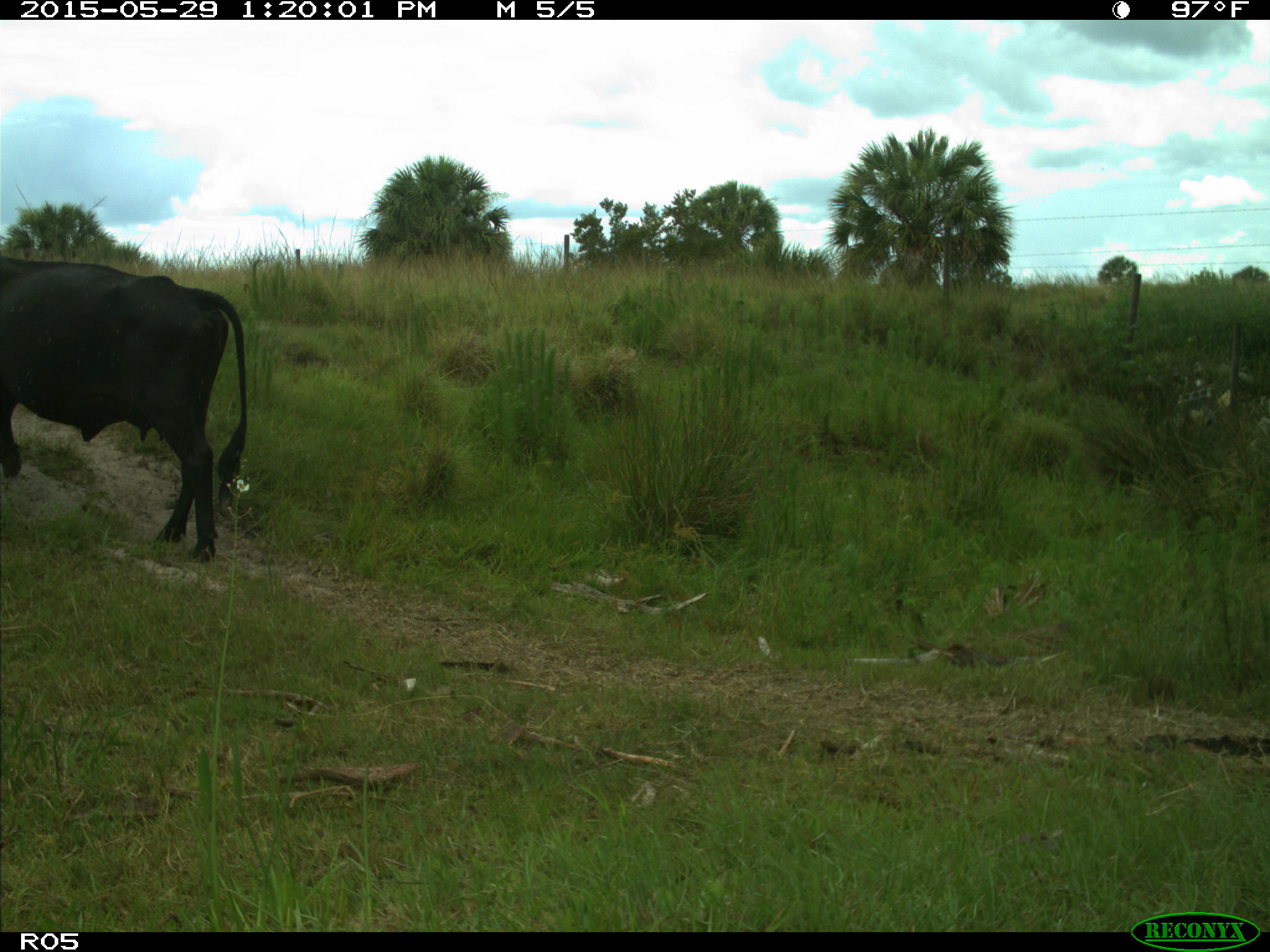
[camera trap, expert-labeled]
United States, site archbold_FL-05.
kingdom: Animalia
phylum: Chordata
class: Mammalia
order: Artiodactyla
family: Bovidae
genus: Bos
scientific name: Bos taurus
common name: domestic cow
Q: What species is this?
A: Bos taurus (domestic cow).